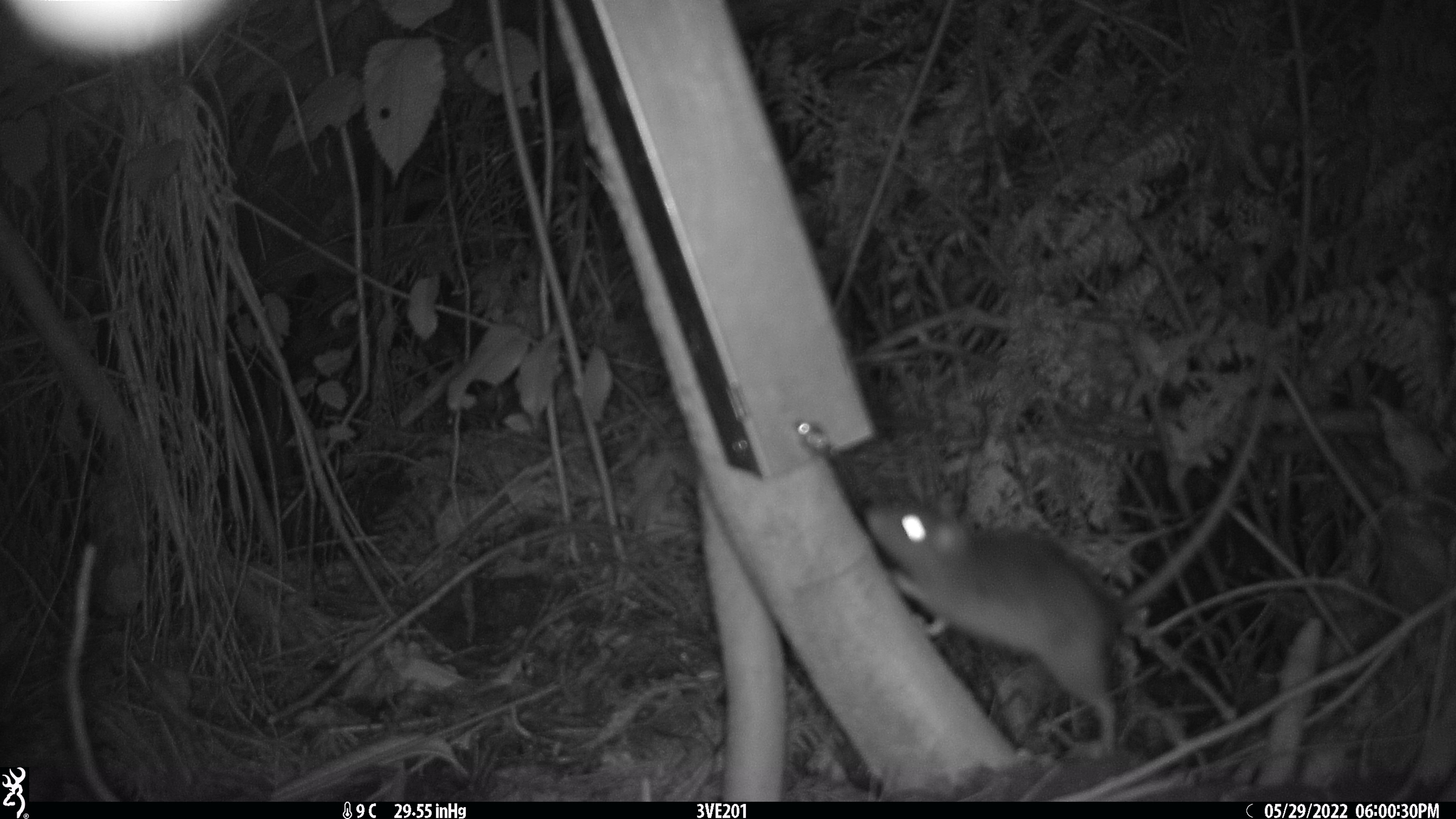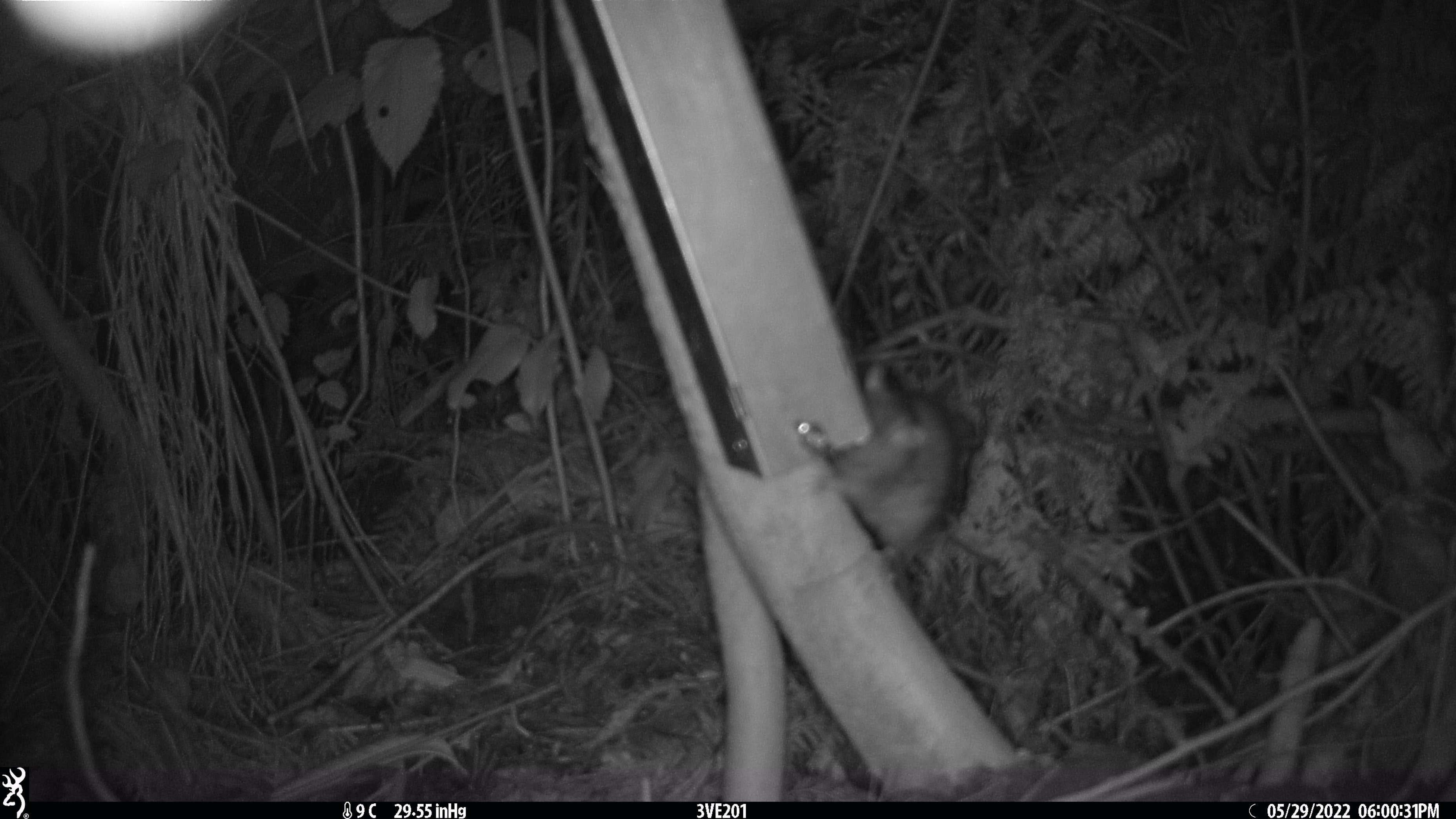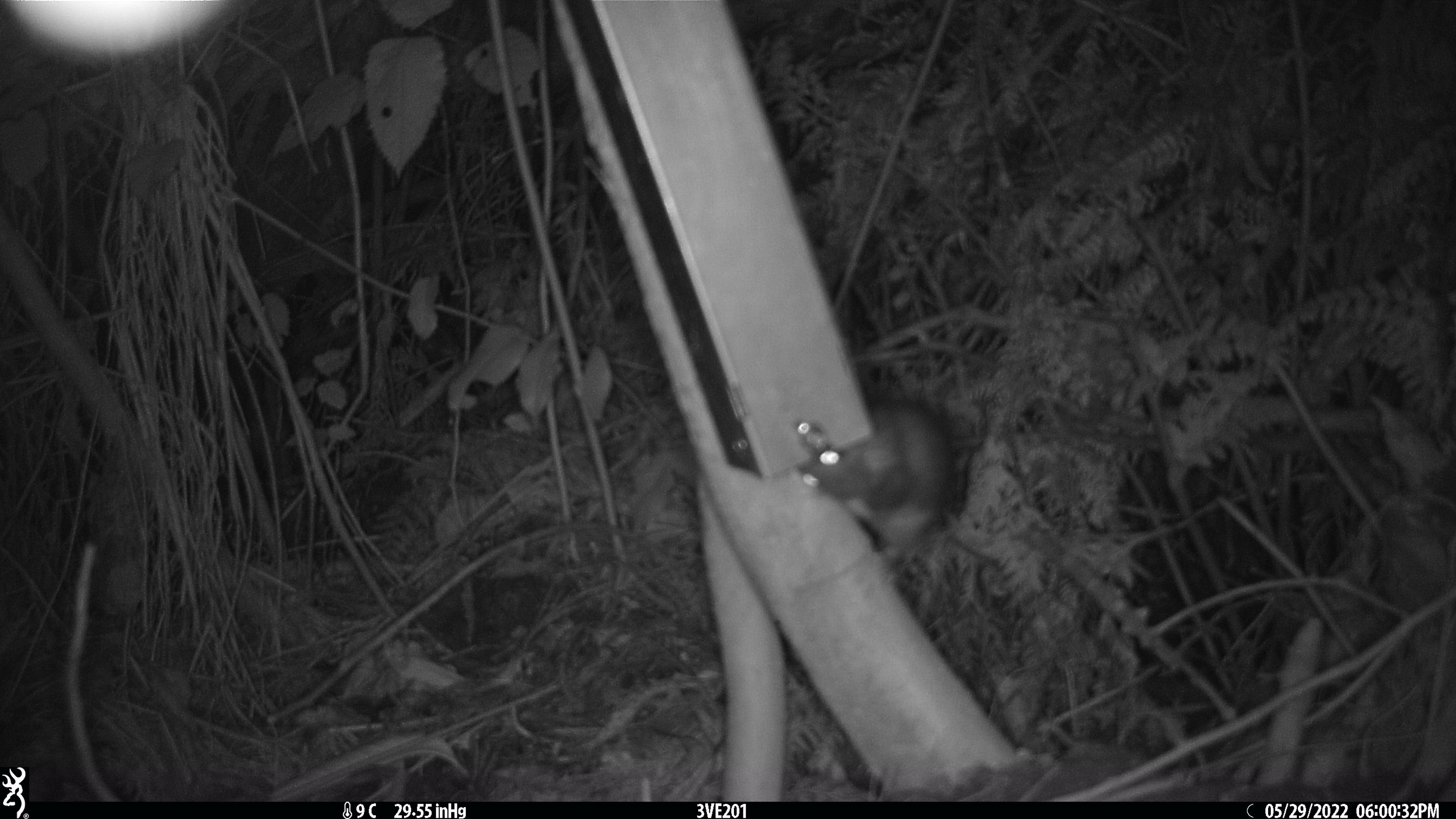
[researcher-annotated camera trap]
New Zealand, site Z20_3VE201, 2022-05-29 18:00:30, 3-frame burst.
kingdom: Animalia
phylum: Chordata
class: Mammalia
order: Rodentia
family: Muridae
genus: Rattus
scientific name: Rattus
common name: rat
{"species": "rat (Rattus)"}